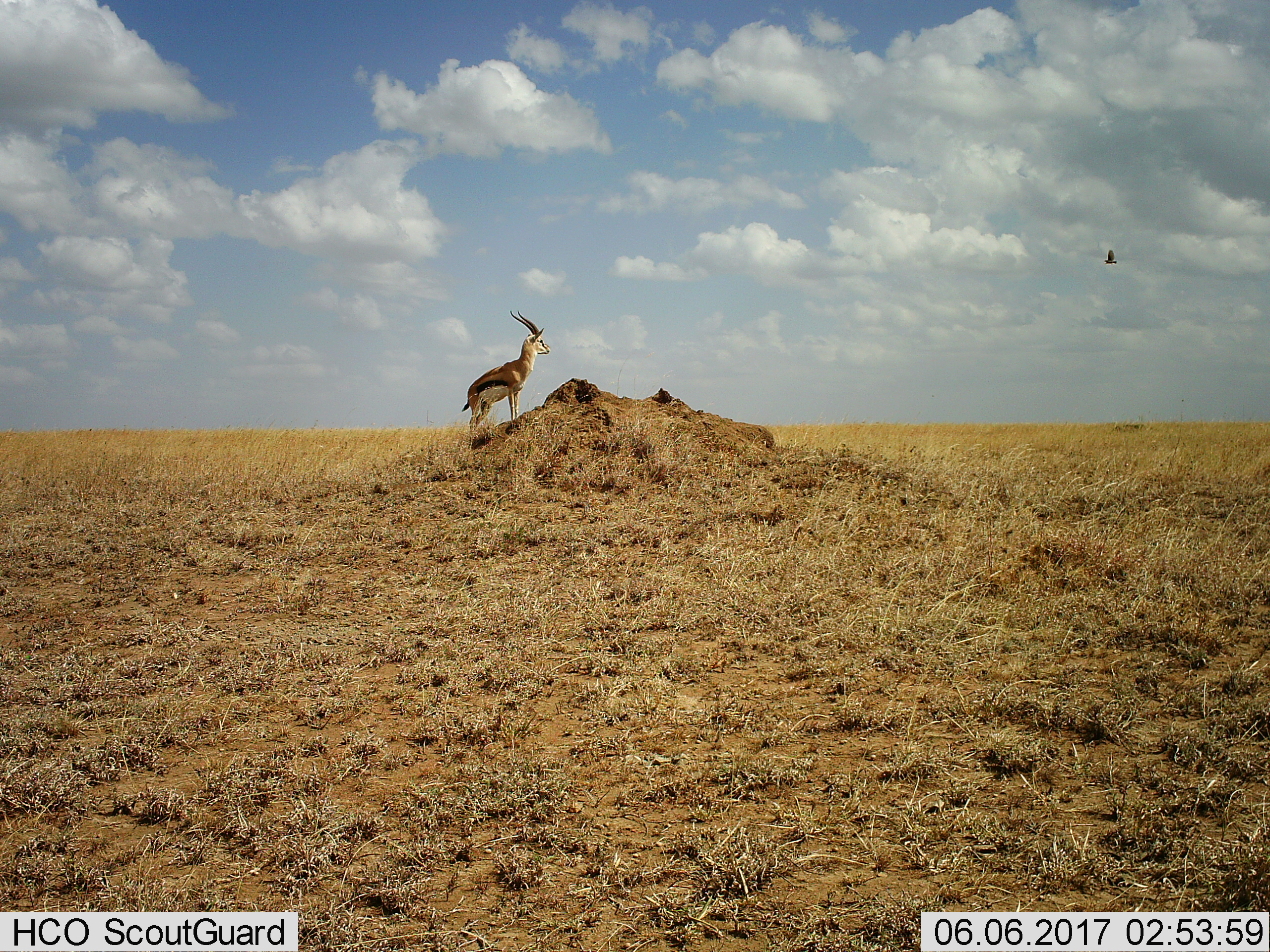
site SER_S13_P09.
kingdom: Animalia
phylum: Chordata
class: Mammalia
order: Artiodactyla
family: Bovidae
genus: Eudorcas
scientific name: Eudorcas thomsonii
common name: thomson's gazelle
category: gazellethomsons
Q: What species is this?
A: Gazellethomsons (thomson's gazelle) (Eudorcas thomsonii).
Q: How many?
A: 1.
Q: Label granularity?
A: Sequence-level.